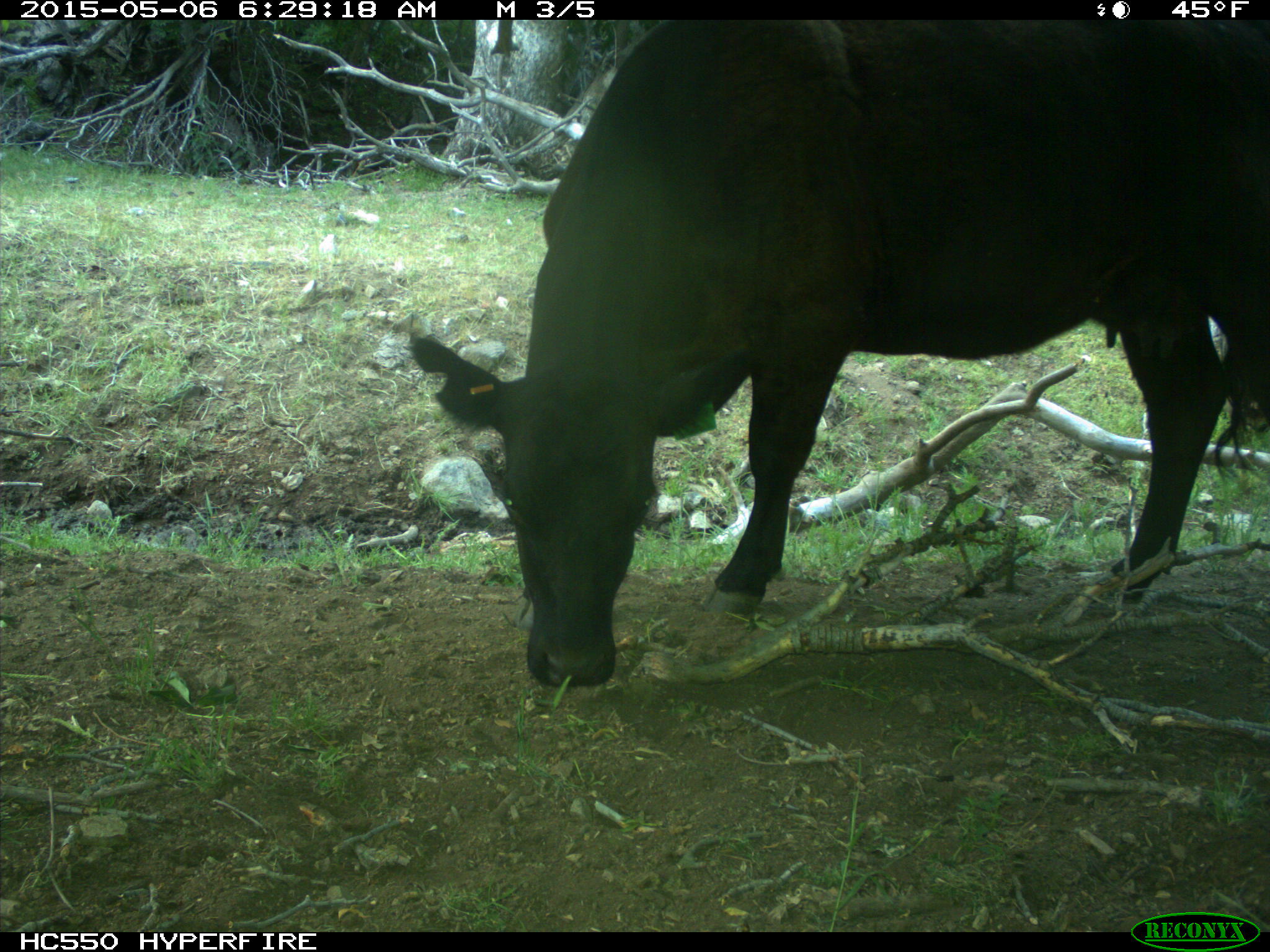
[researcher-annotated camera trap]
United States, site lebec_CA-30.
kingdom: Animalia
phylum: Chordata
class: Mammalia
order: Artiodactyla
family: Bovidae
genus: Bos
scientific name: Bos taurus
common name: domestic cow